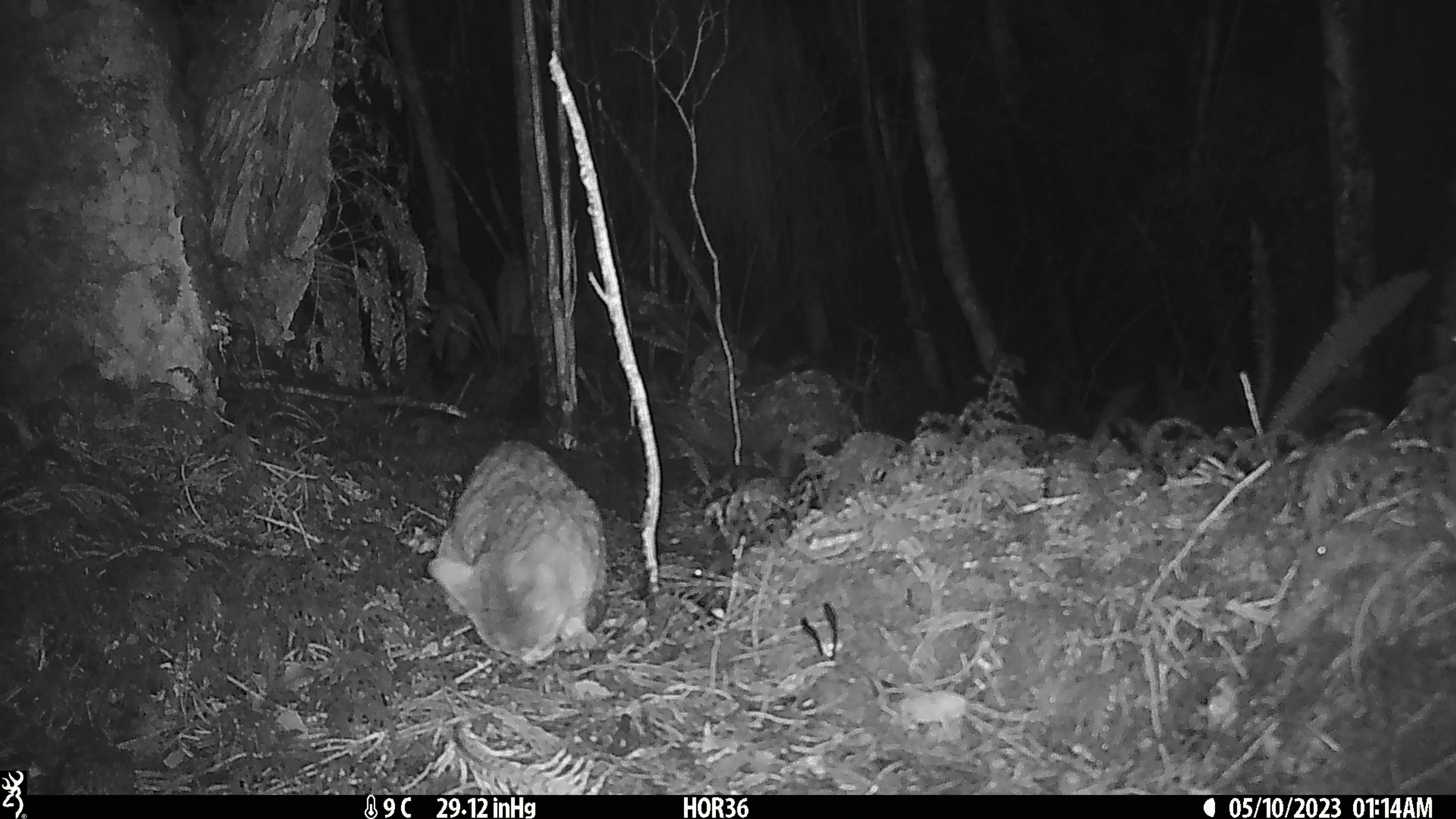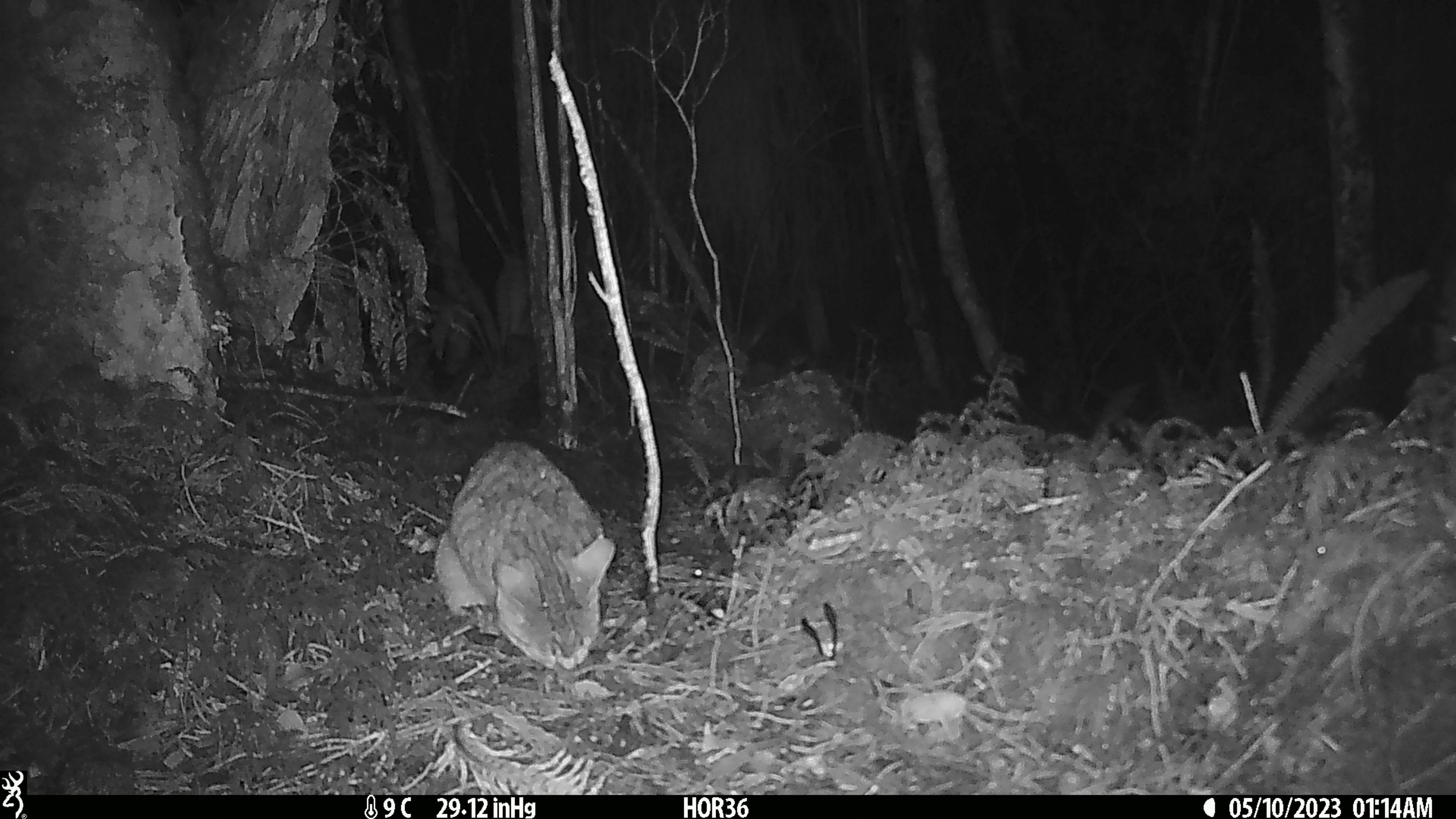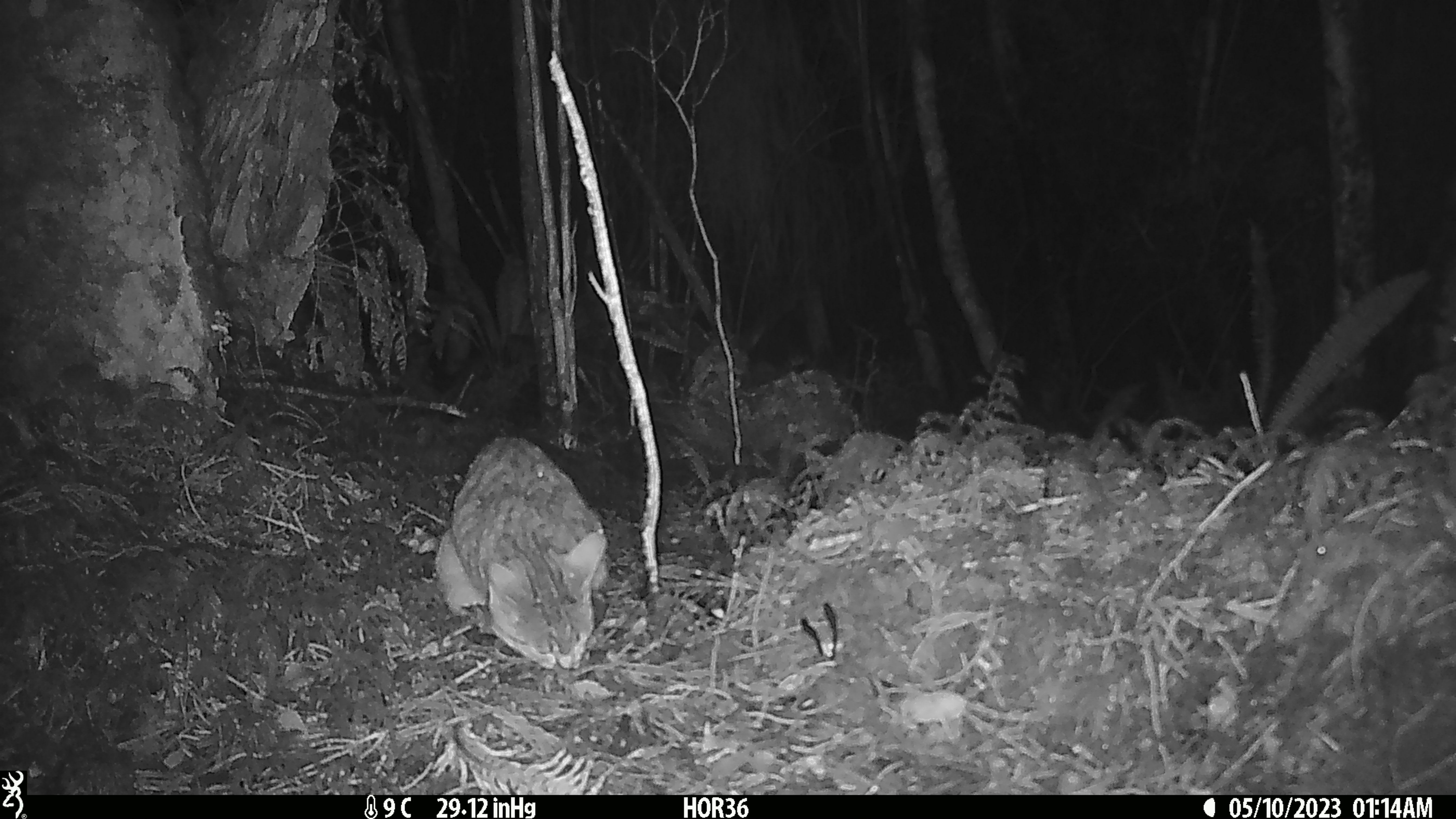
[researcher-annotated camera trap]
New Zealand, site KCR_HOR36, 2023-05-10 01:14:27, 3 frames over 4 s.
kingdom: Animalia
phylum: Chordata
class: Mammalia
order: Carnivora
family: Felidae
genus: Felis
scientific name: Felis catus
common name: domestic cat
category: cat